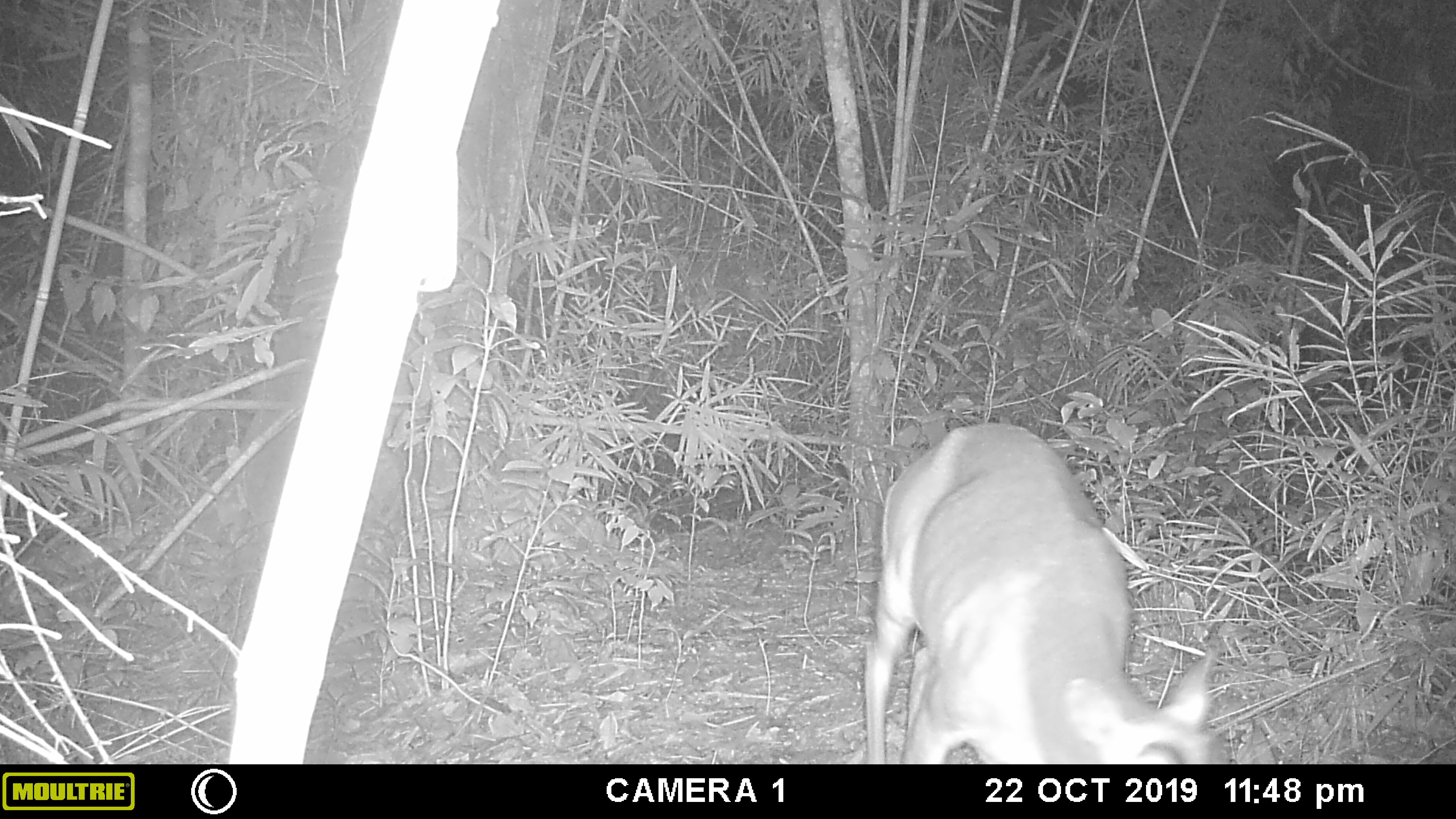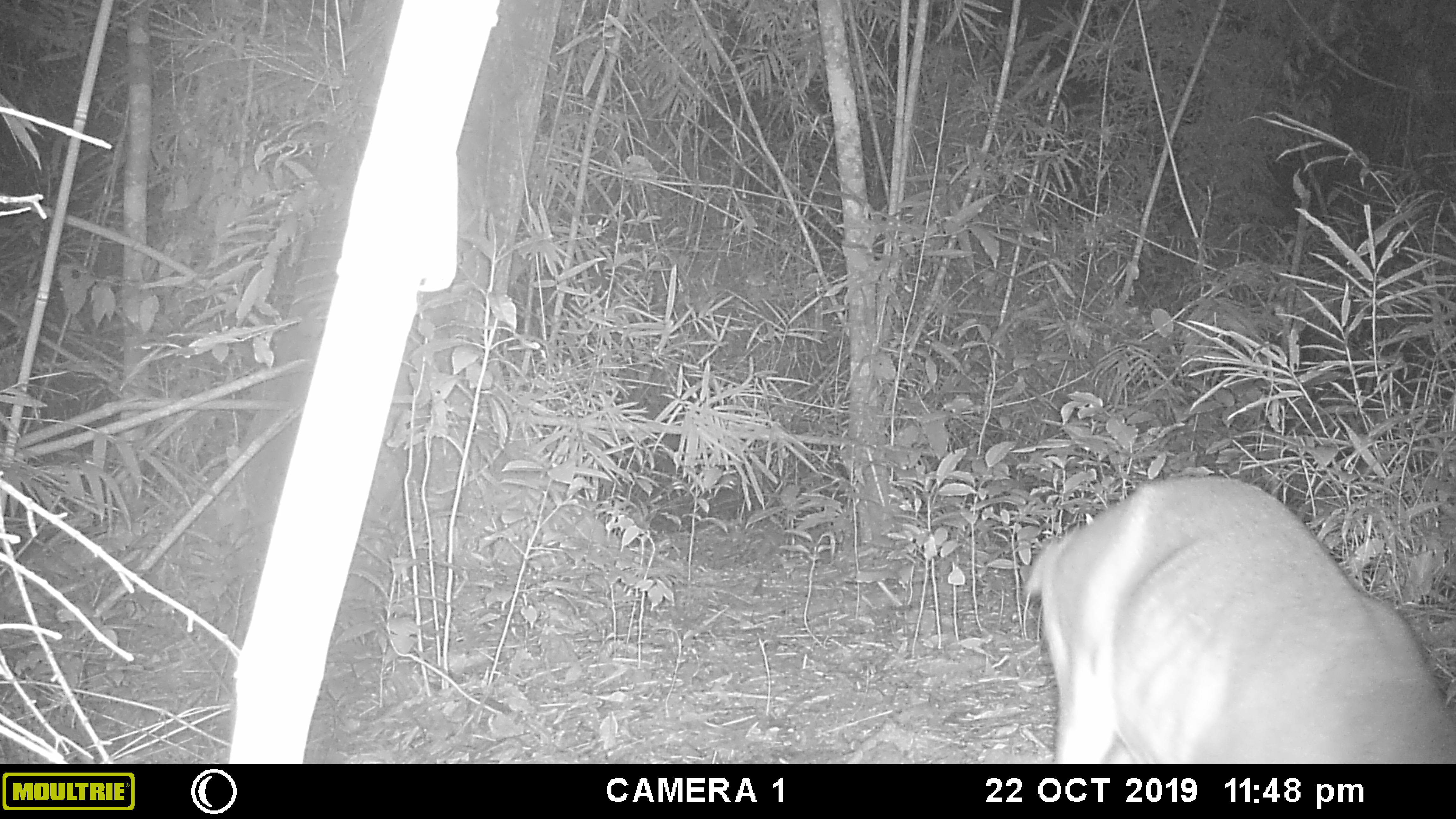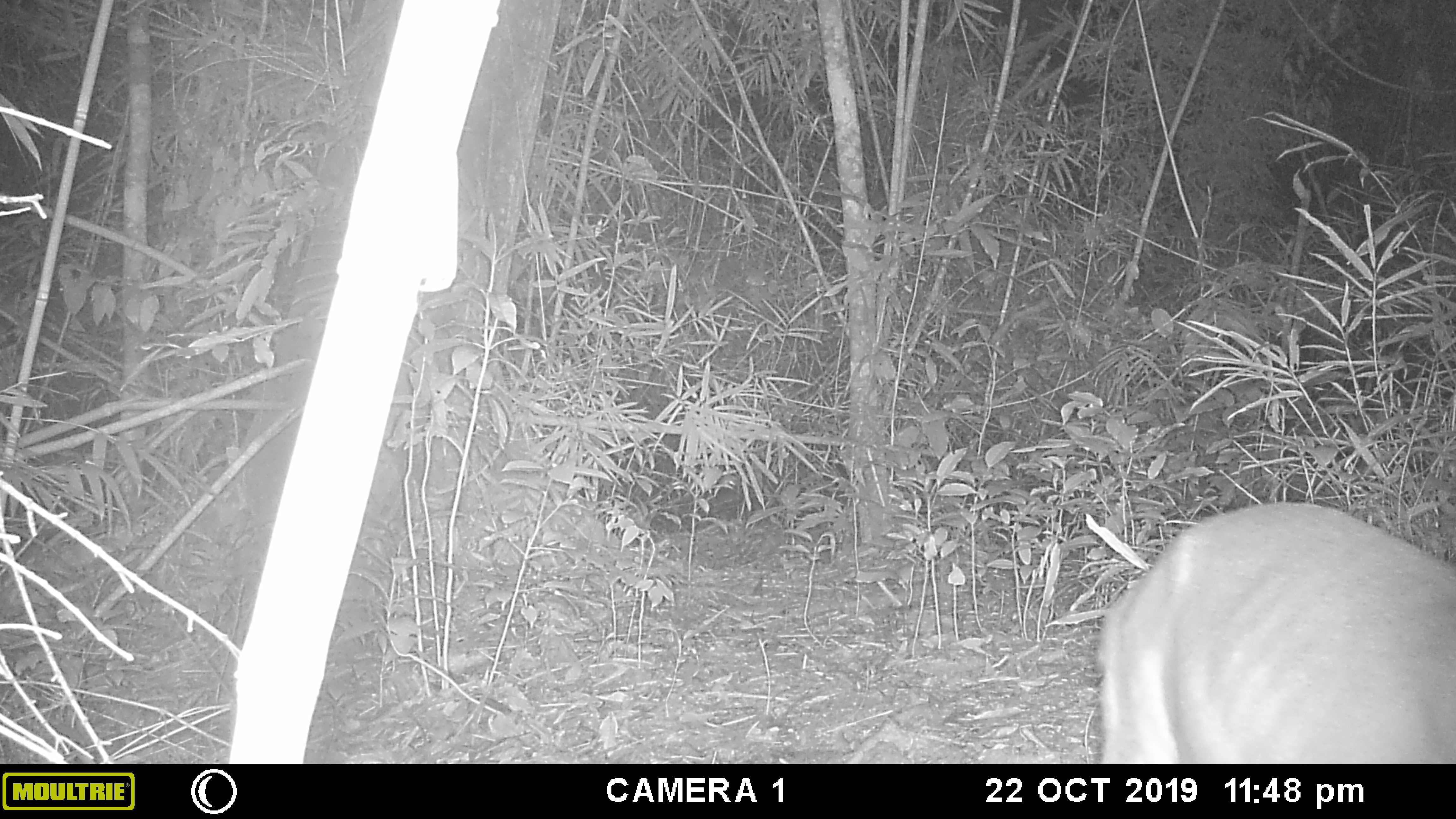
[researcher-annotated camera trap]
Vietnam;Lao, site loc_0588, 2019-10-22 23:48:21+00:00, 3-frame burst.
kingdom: Animalia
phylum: Chordata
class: Mammalia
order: Artiodactyla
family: Cervidae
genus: Muntiacus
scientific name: Muntiacus muntjak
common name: red muntjac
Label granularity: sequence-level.